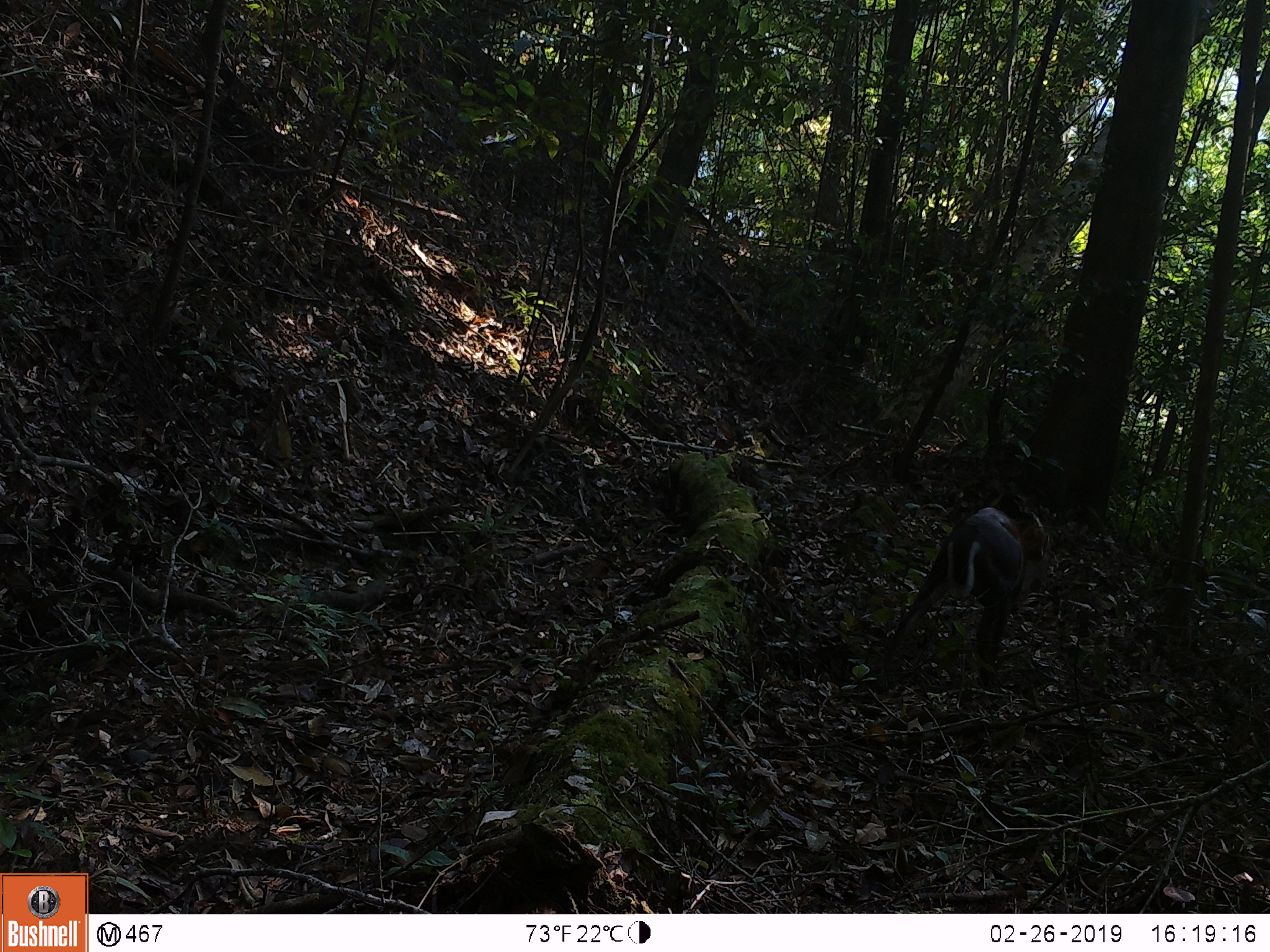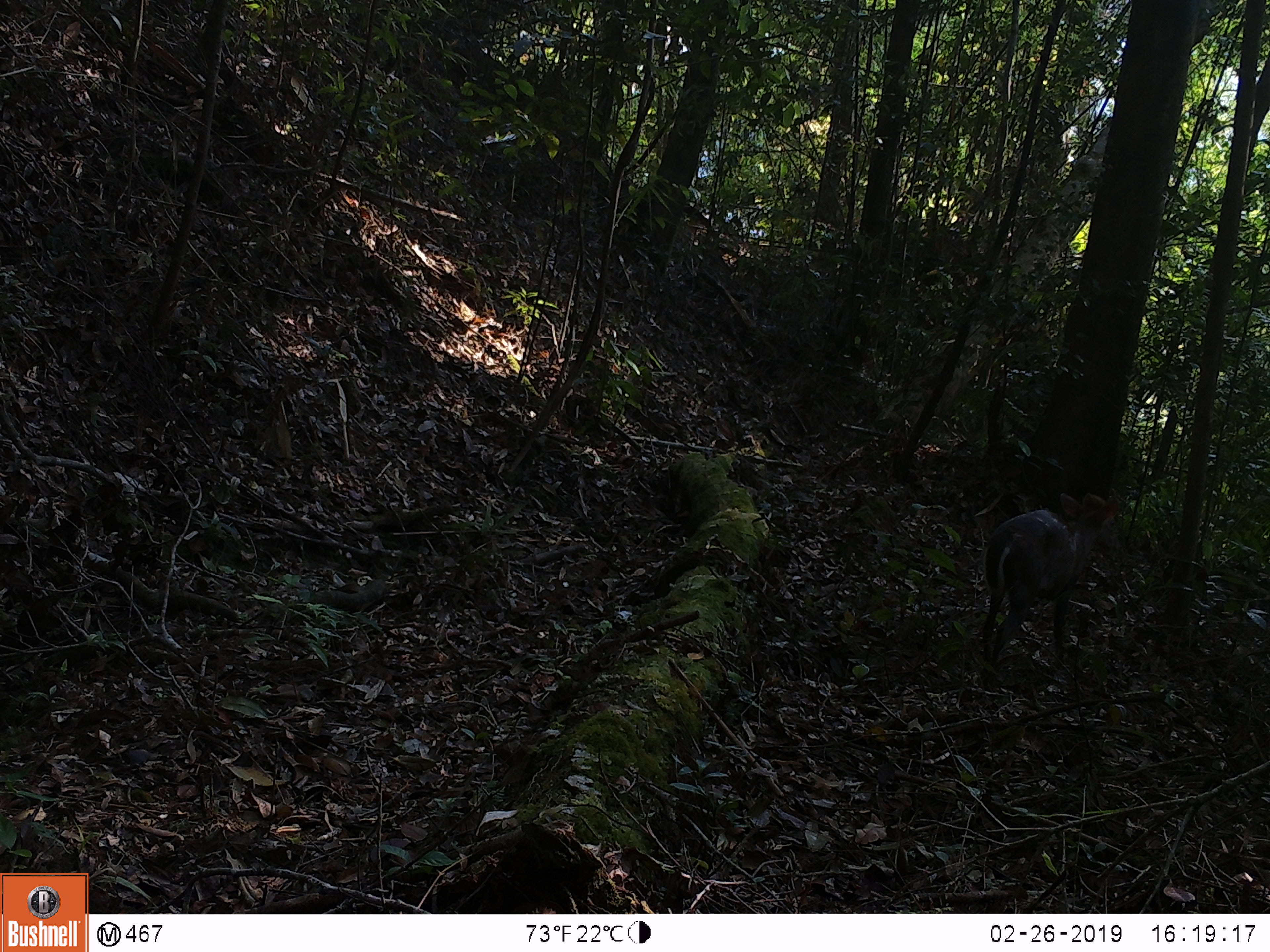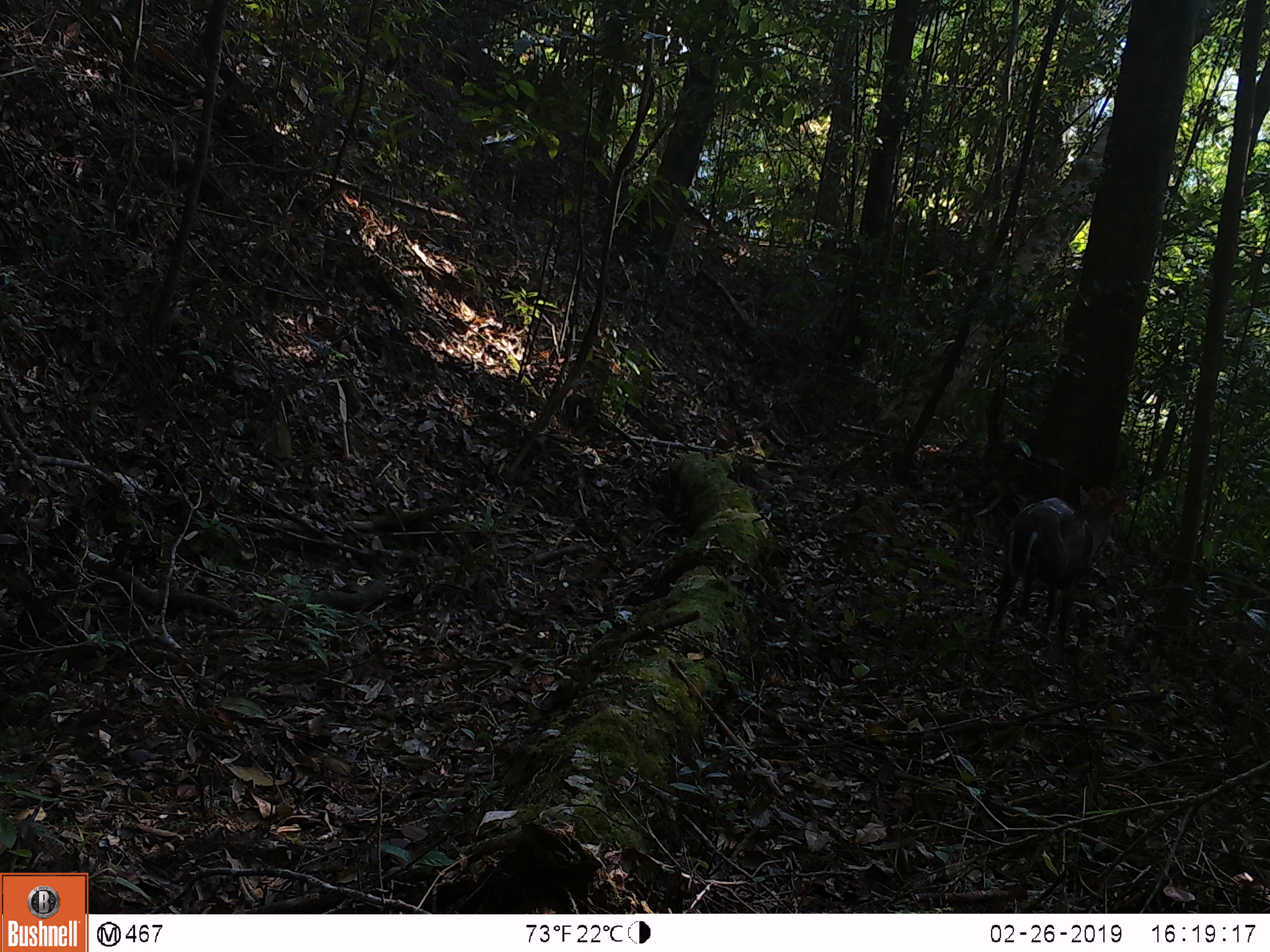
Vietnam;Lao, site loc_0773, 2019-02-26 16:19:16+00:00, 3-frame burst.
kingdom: Animalia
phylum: Chordata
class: Mammalia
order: Artiodactyla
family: Cervidae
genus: Muntiacus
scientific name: Muntiacus rooseveltorum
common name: roosevelt's muntjac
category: roosevelts muntjac group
Roosevelts muntjac group (roosevelt's muntjac) (Muntiacus rooseveltorum). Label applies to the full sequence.